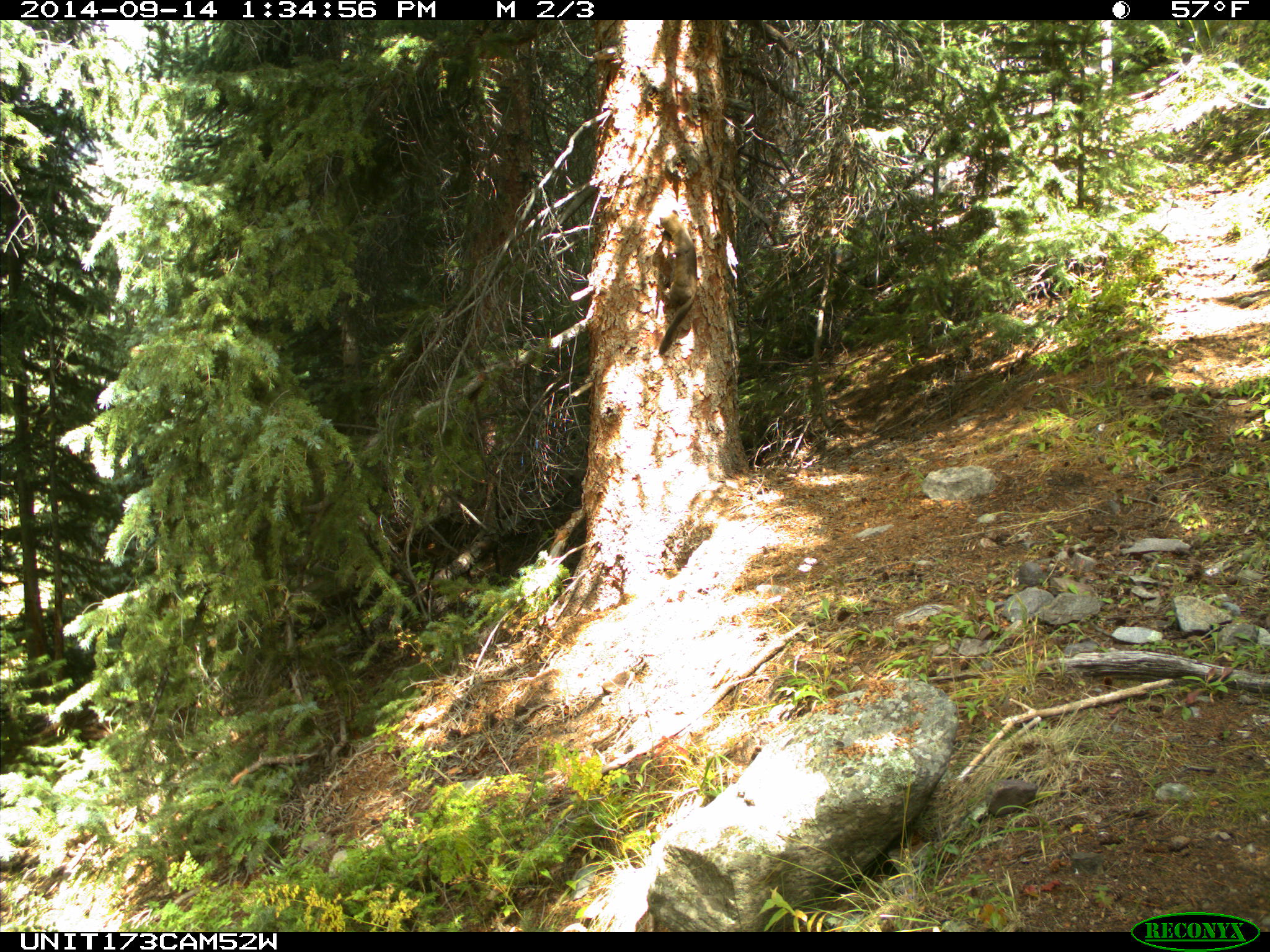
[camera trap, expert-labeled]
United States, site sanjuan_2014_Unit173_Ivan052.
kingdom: Animalia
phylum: Chordata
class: Mammalia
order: Carnivora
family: Mustelidae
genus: Martes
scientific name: Martes americana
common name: american marten